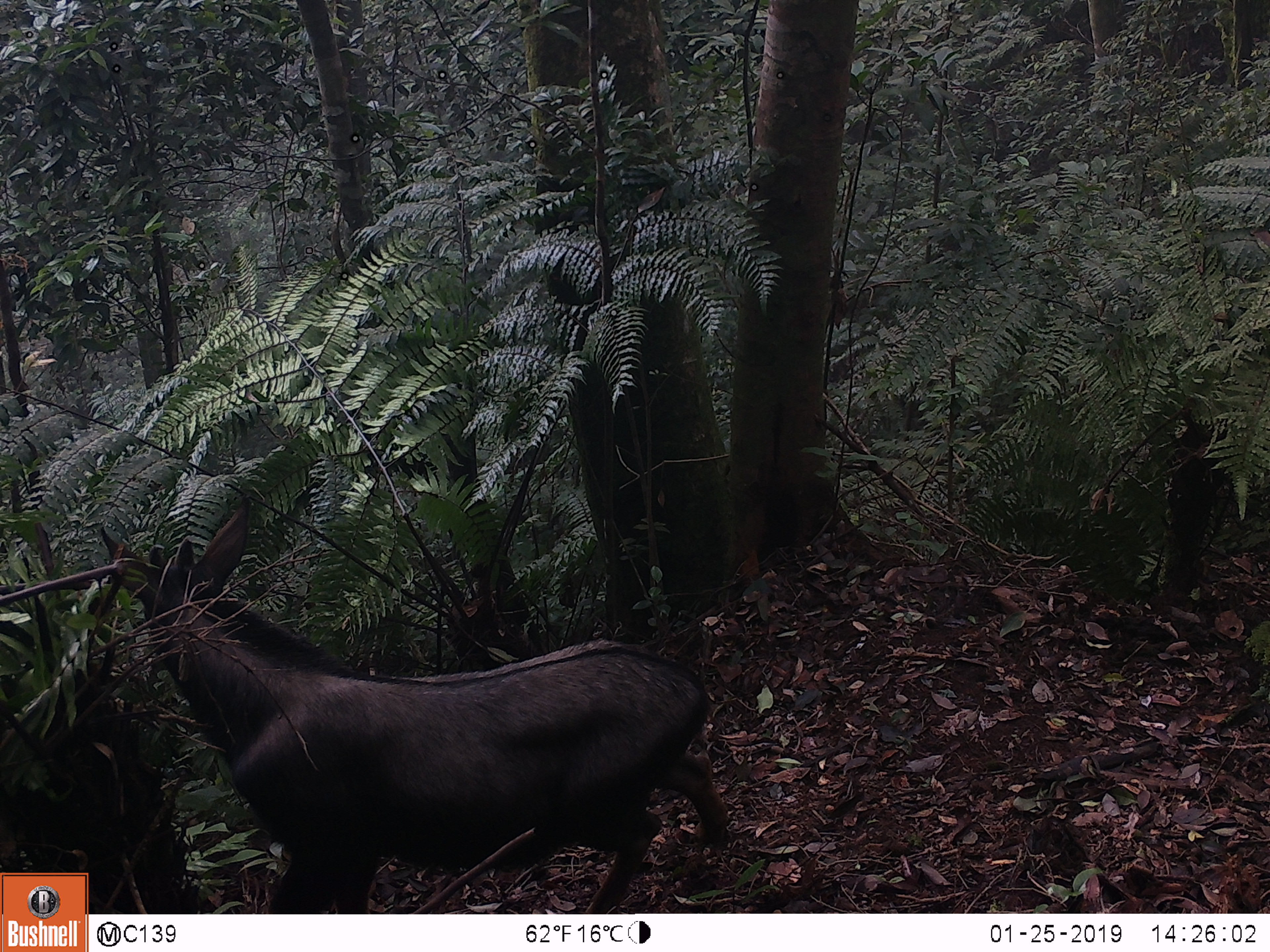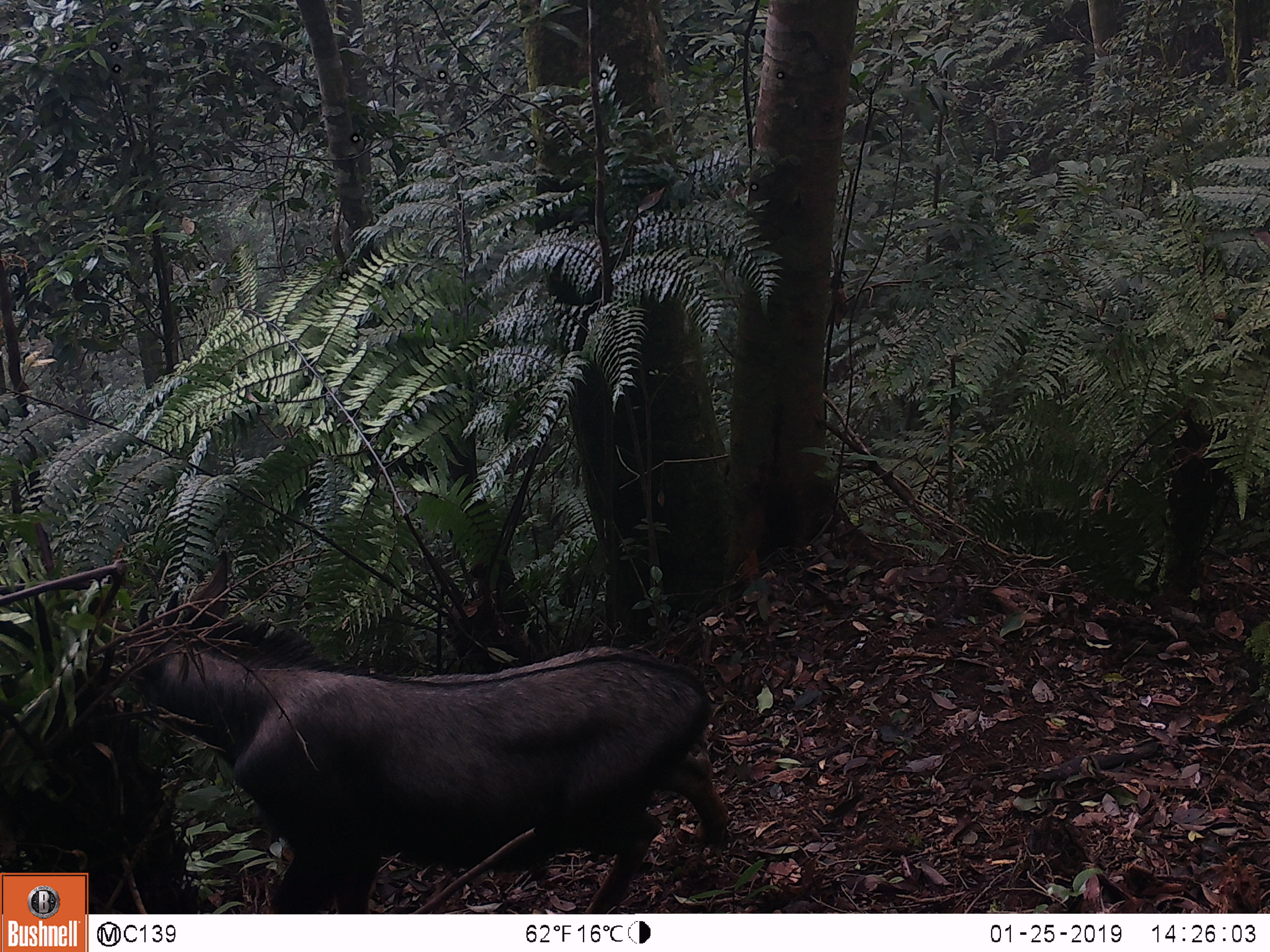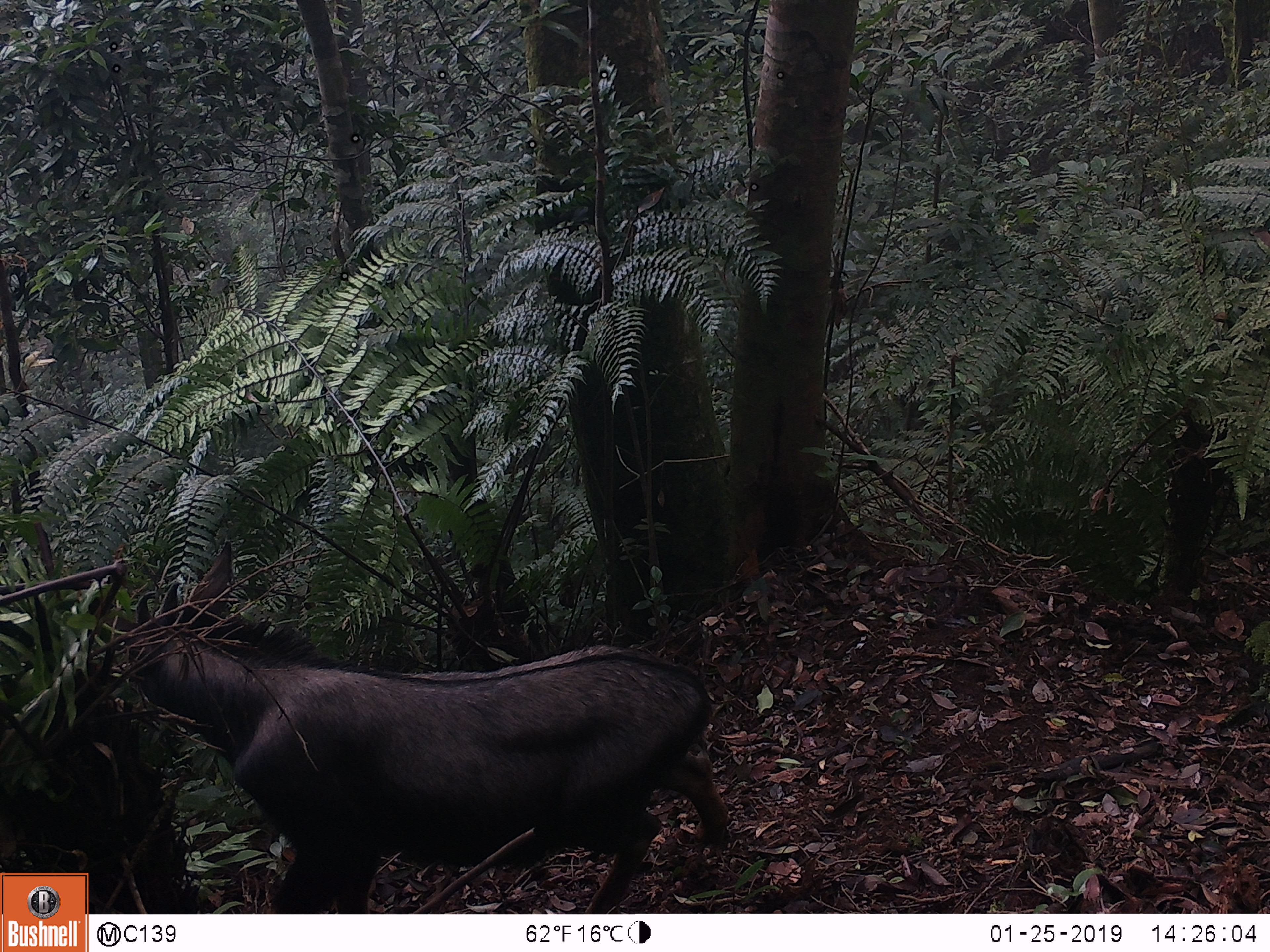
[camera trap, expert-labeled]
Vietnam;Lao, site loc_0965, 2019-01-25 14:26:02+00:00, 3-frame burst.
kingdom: Animalia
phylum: Chordata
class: Mammalia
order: Artiodactyla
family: Bovidae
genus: Capricornis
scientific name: Capricornis sumatraensis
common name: chinese serow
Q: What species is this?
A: Chinese serow (Capricornis sumatraensis).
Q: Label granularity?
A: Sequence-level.